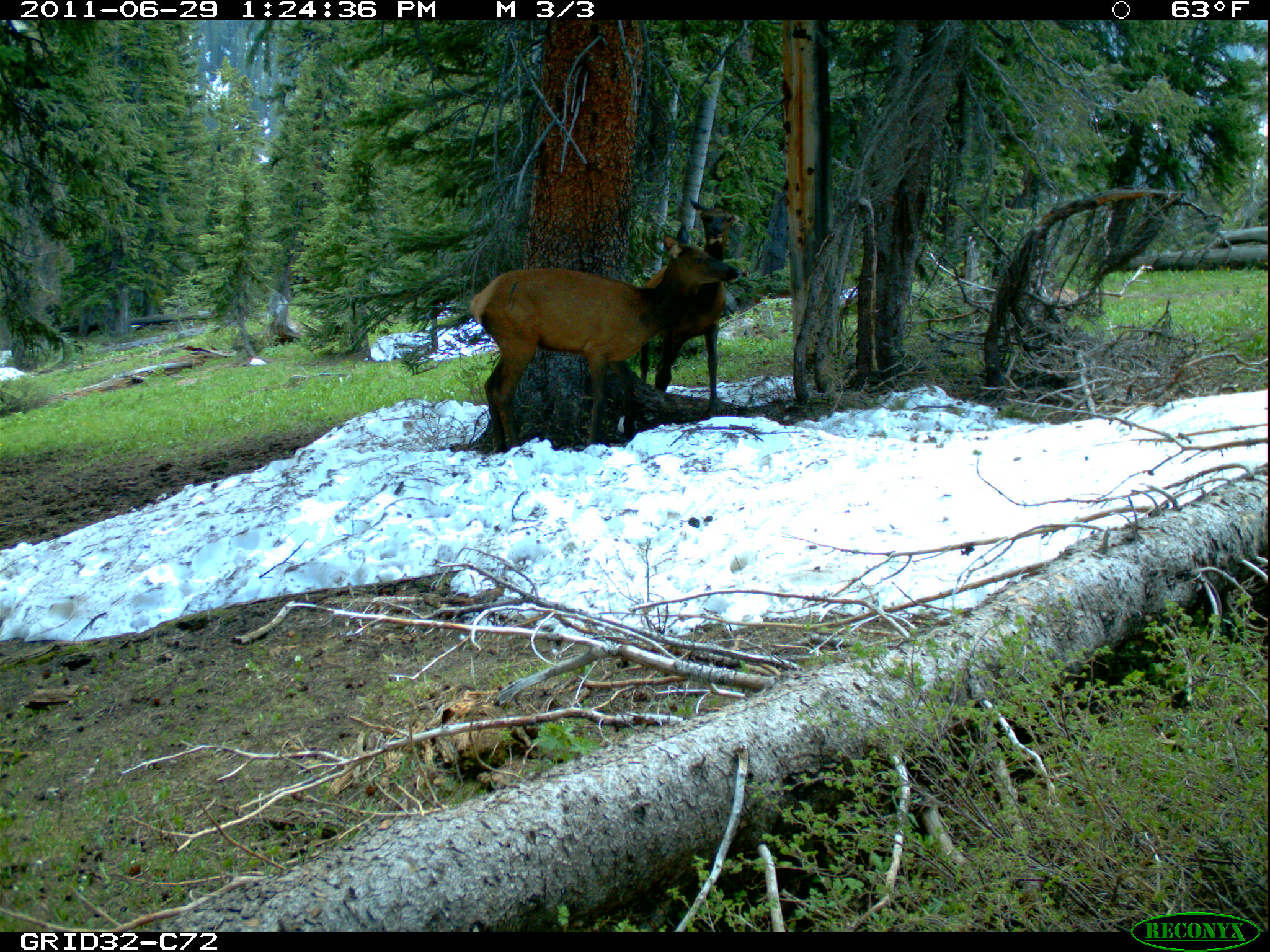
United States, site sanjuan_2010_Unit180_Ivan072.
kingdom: Animalia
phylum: Chordata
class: Mammalia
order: Artiodactyla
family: Cervidae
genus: Cervus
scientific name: Cervus elaphus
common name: red deer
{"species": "Cervus elaphus (red deer)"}